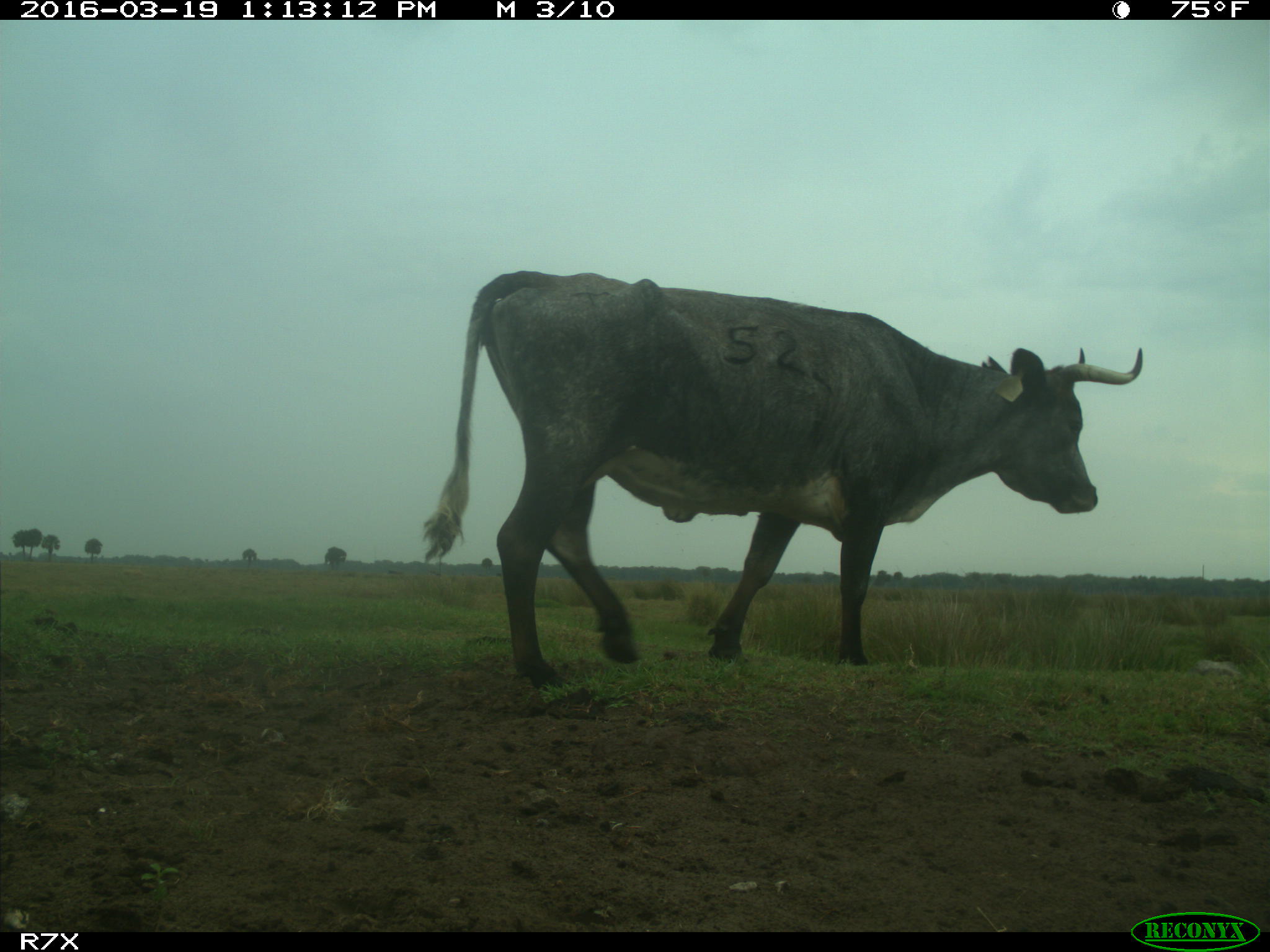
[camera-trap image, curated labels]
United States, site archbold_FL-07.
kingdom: Animalia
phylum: Chordata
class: Mammalia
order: Artiodactyla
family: Bovidae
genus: Bos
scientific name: Bos taurus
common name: domestic cow